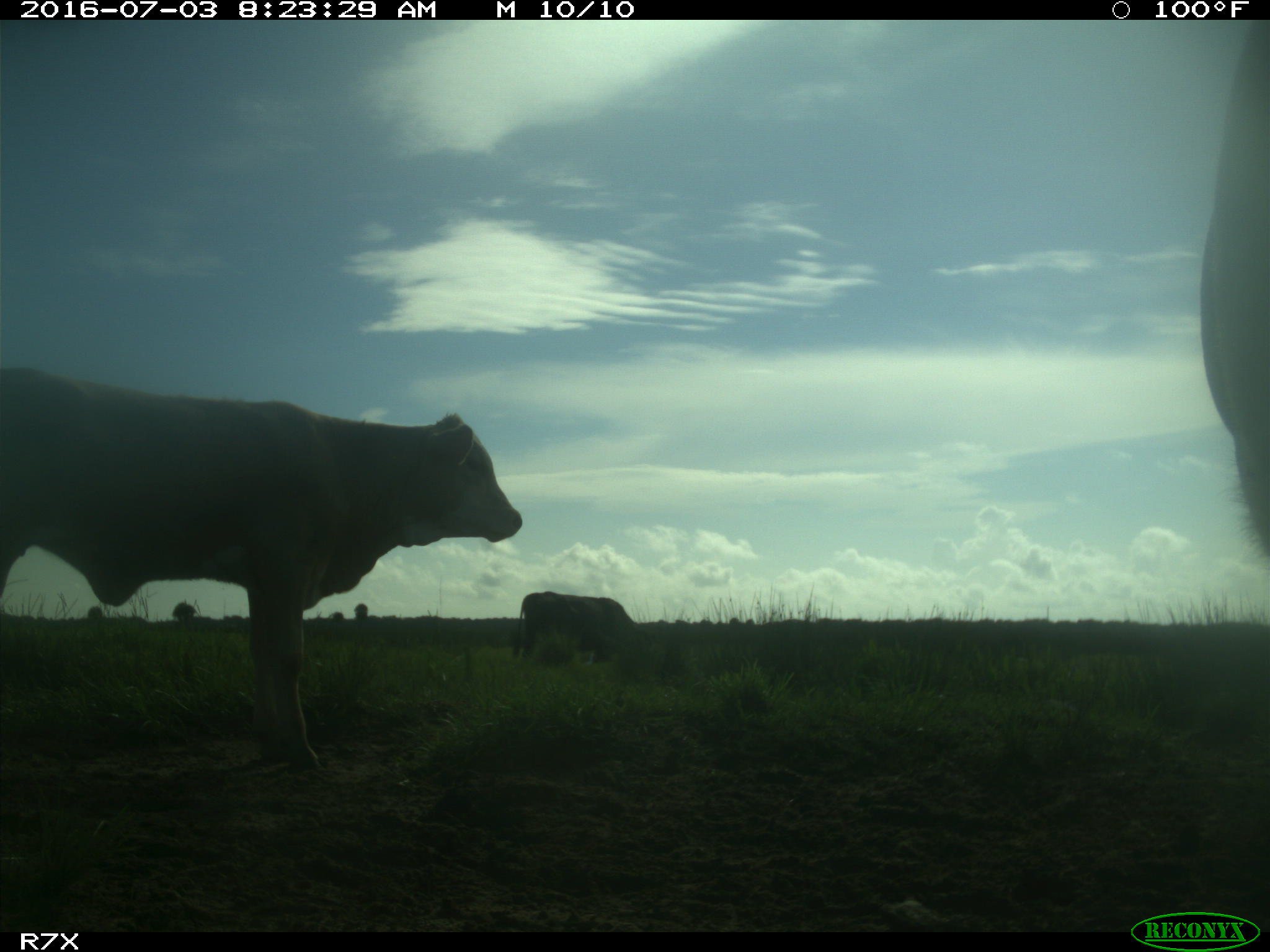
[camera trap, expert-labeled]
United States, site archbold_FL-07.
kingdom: Animalia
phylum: Chordata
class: Mammalia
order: Artiodactyla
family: Bovidae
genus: Bos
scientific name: Bos taurus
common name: domestic cow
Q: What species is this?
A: Bos taurus (domestic cow).